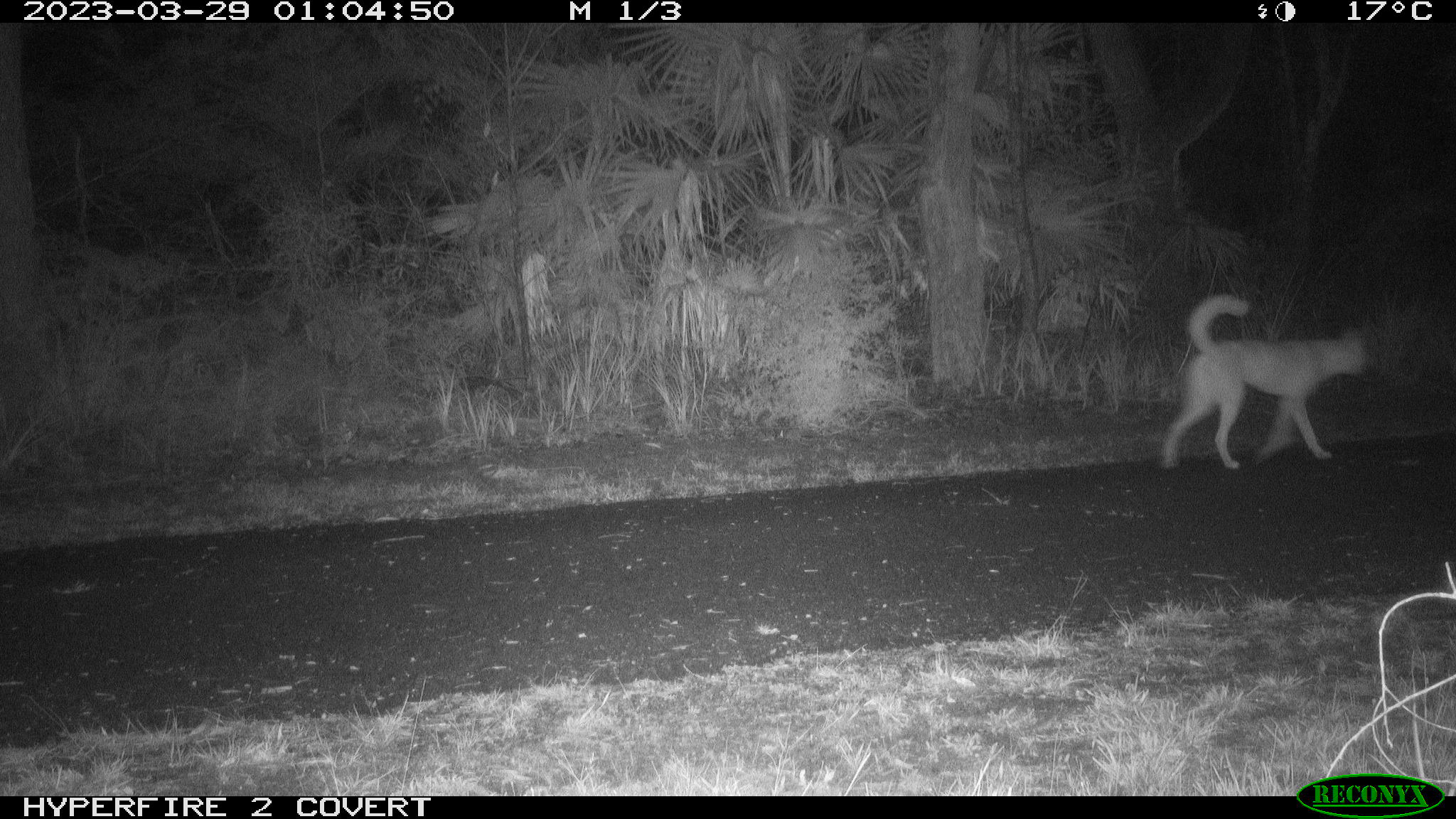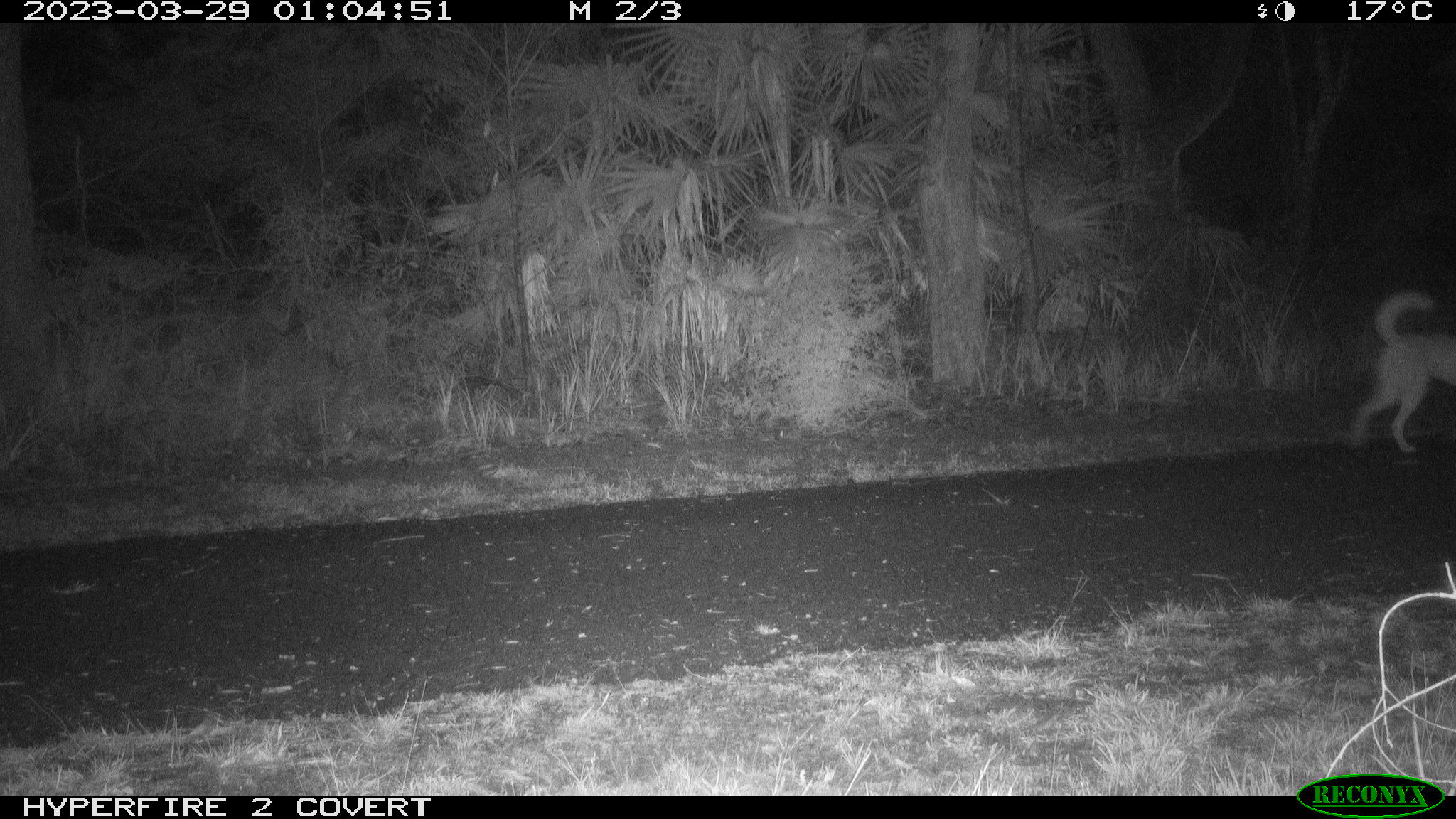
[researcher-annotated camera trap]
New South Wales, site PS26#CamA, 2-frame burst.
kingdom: Animalia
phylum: Chordata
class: Mammalia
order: Carnivora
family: Canidae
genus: Canis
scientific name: Canis familiaris dingo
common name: dingo